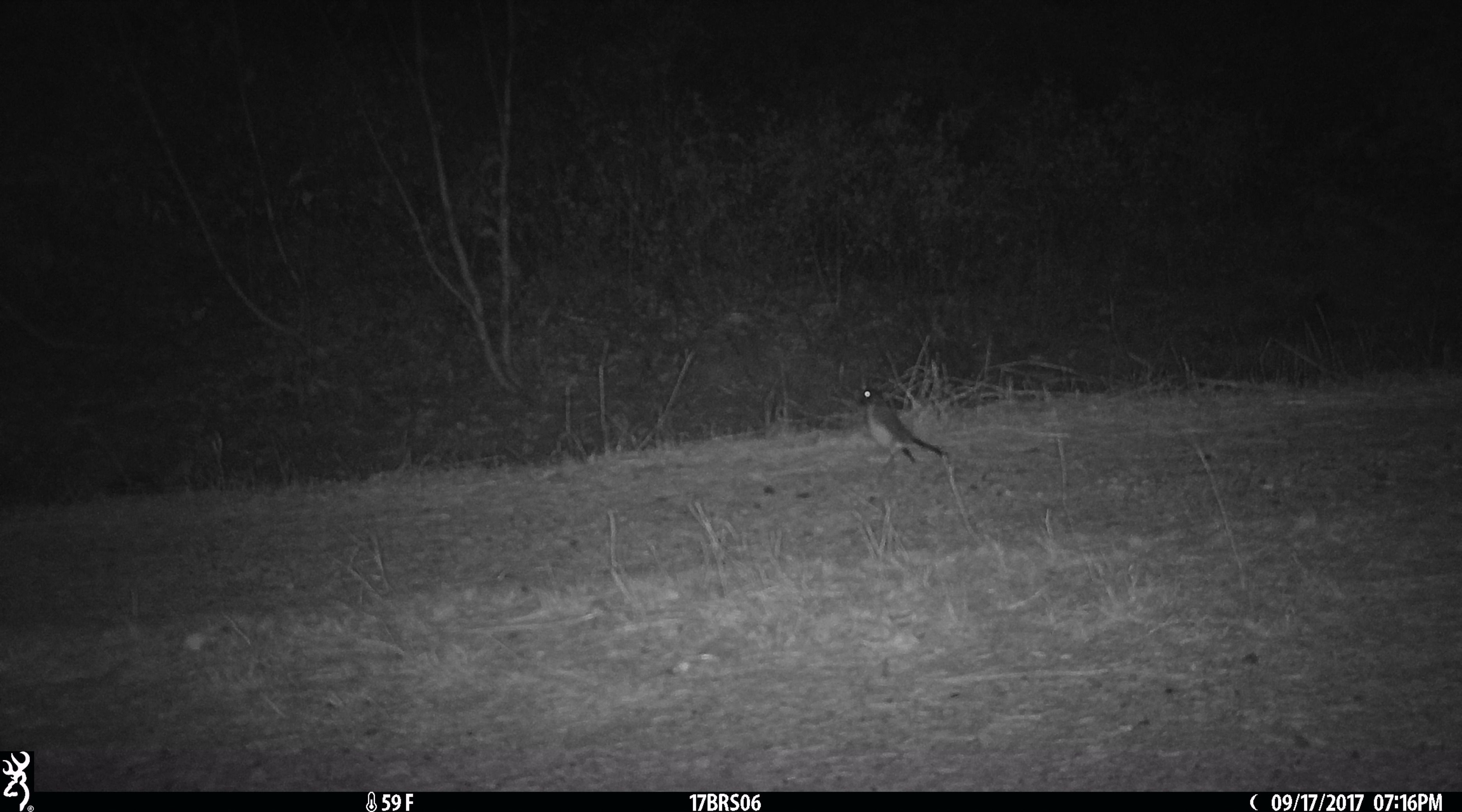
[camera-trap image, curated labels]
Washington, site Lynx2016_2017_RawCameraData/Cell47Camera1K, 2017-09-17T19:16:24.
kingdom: Animalia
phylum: Chordata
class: Aves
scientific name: Aves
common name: birds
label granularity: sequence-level